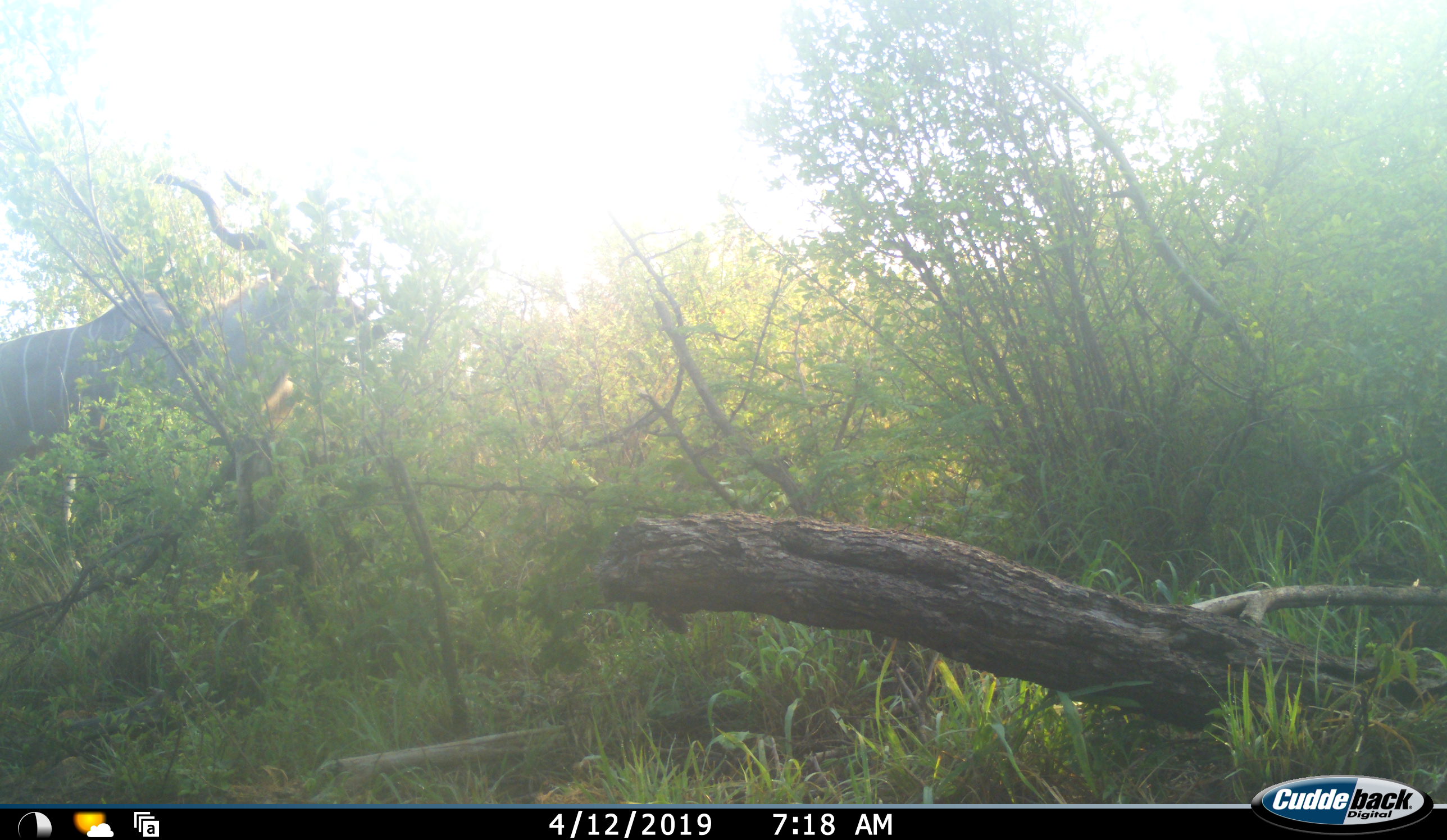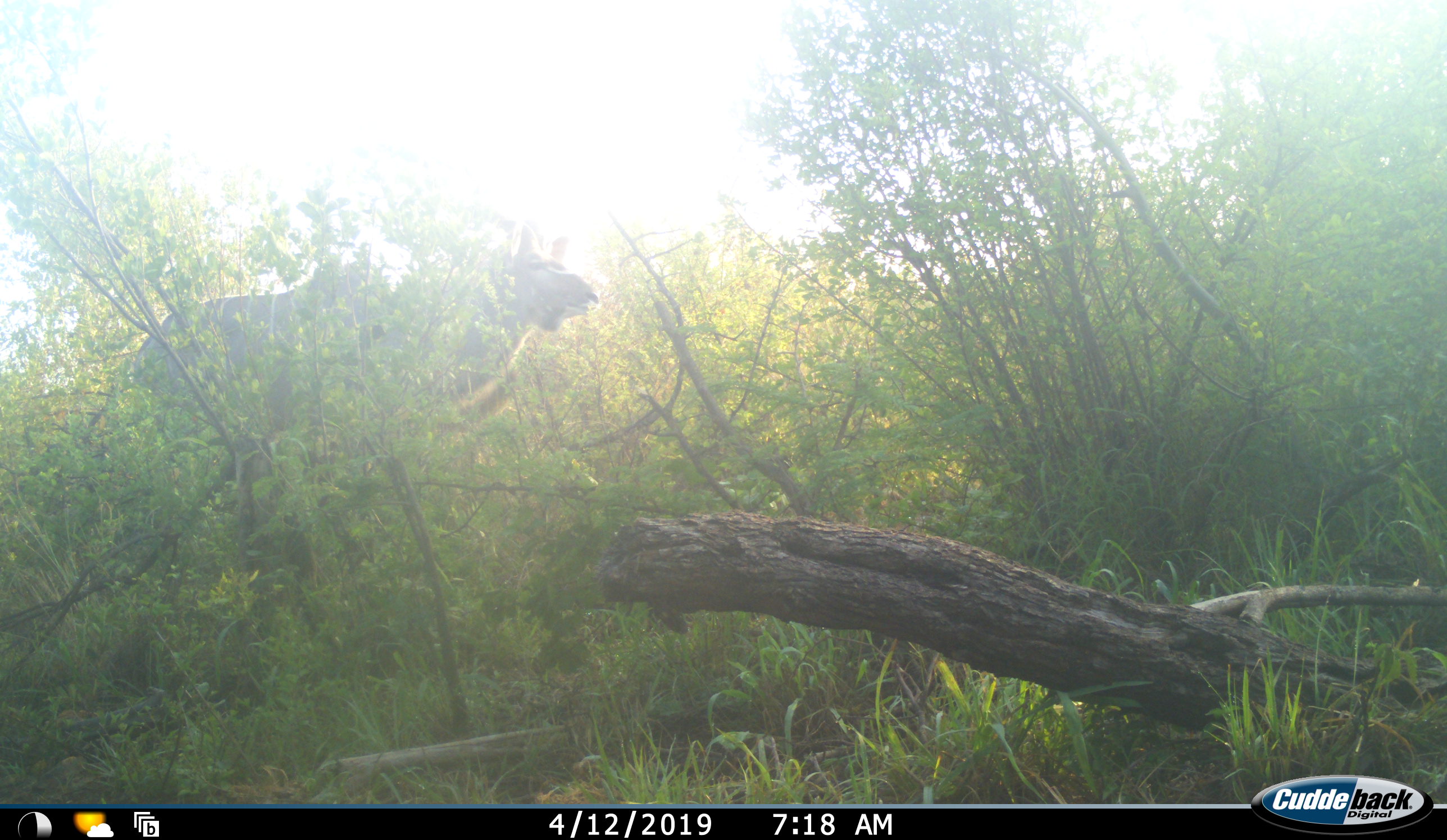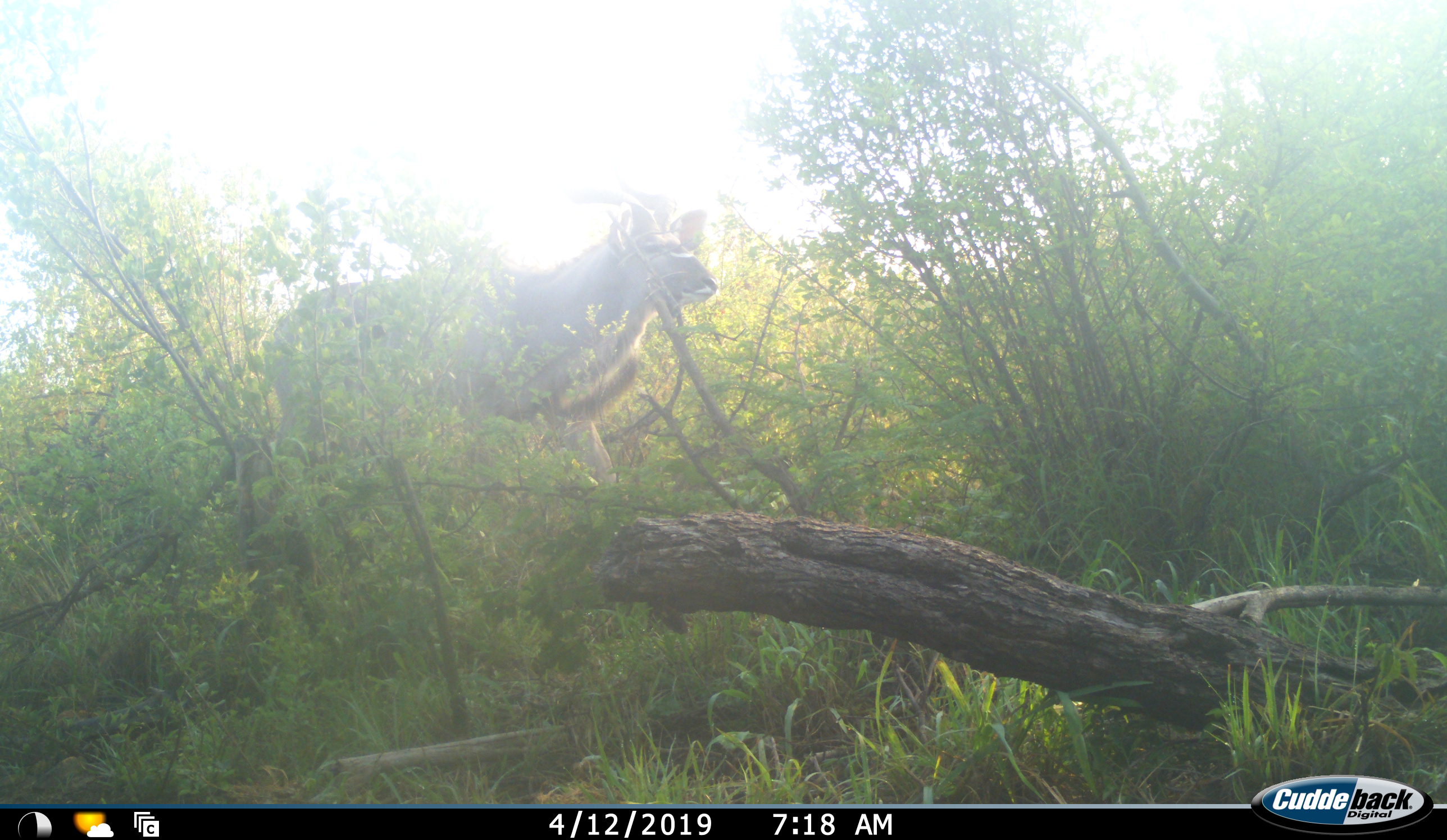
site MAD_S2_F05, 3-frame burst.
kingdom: Animalia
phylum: Chordata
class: Mammalia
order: Artiodactyla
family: Bovidae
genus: Tragelaphus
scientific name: Tragelaphus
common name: kudu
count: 1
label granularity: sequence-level